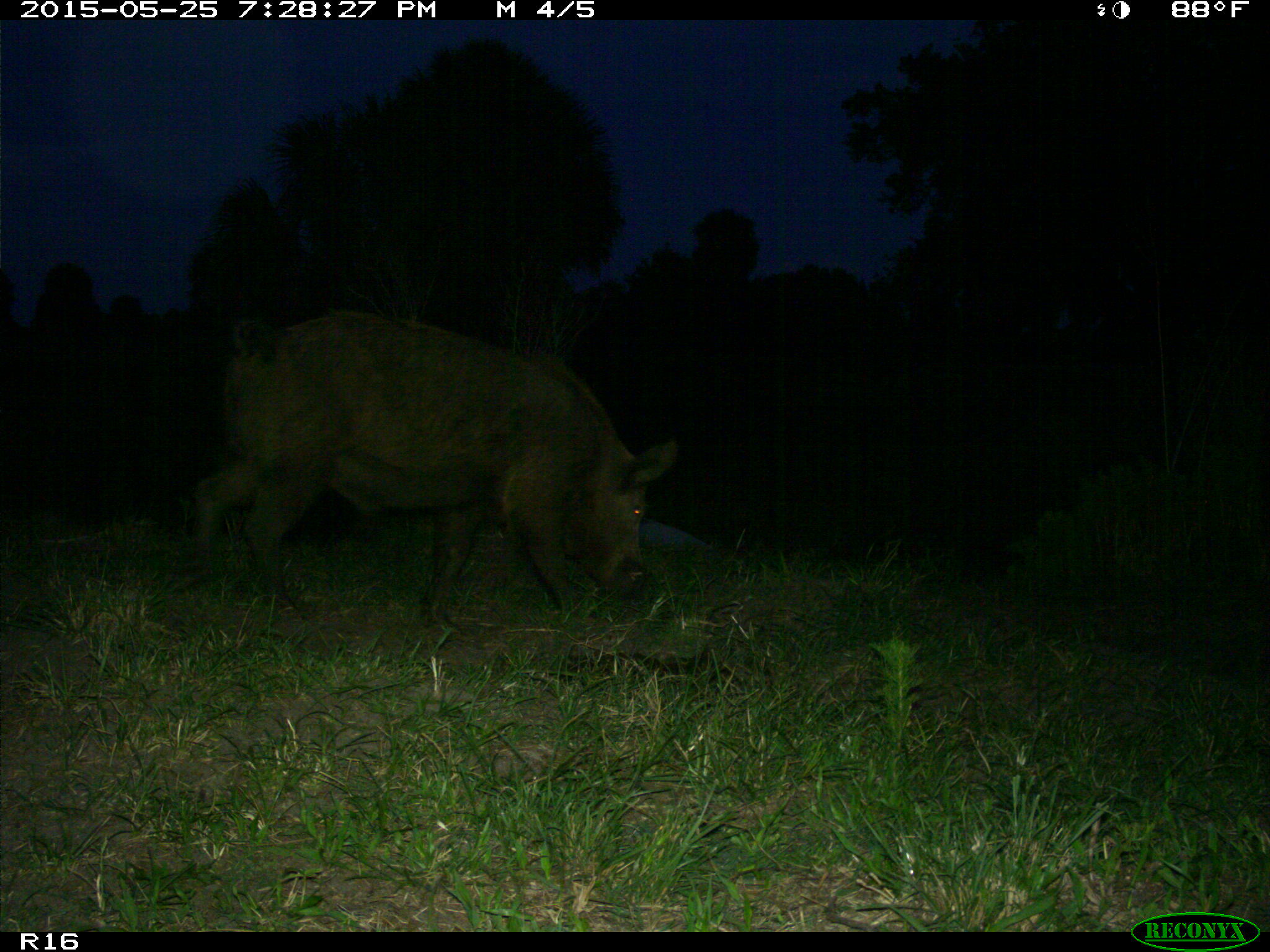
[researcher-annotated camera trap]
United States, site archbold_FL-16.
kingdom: Animalia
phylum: Chordata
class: Mammalia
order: Artiodactyla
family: Suidae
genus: Sus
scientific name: Sus scrofa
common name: wild boar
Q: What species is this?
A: Sus scrofa (wild boar).